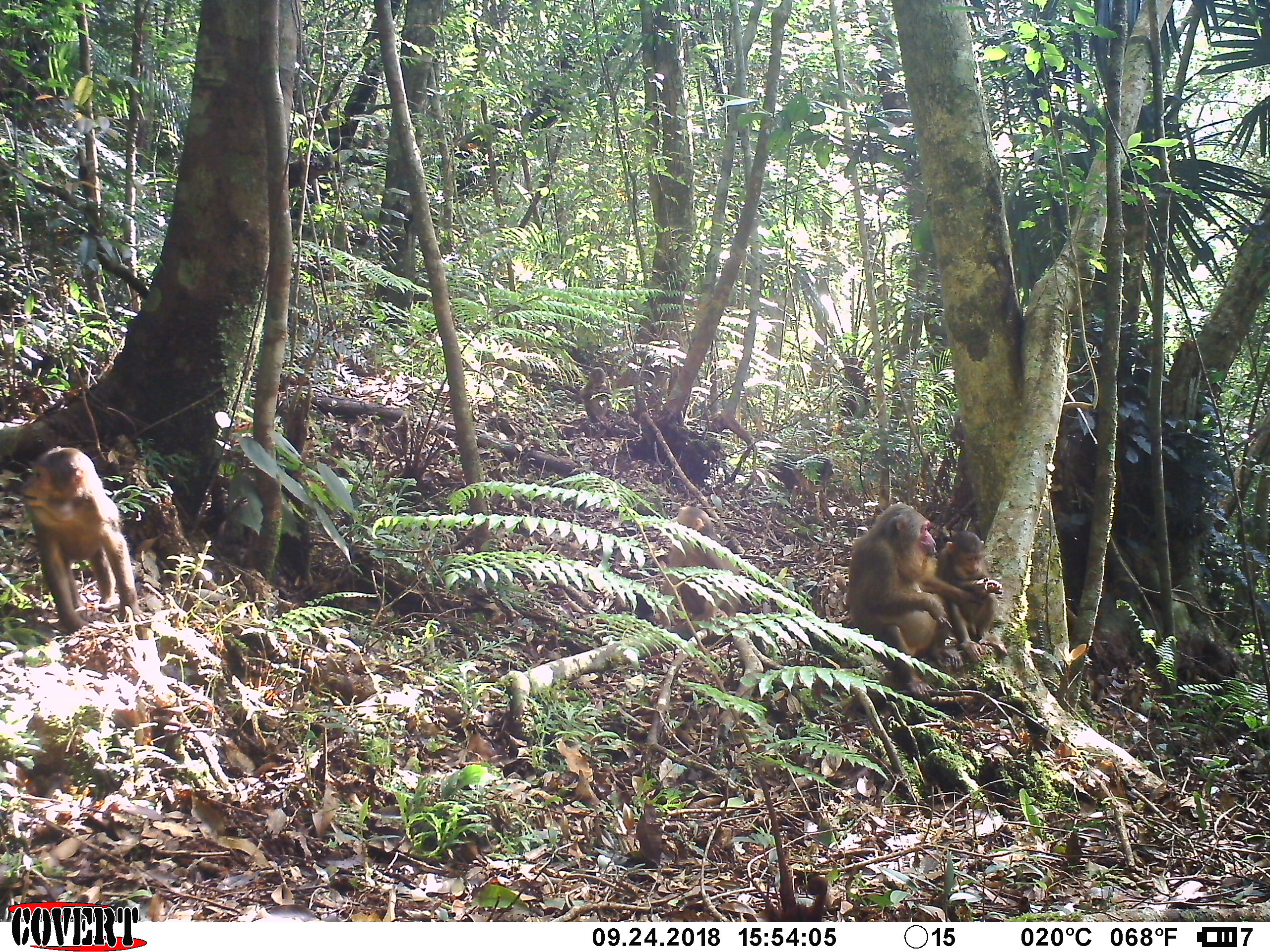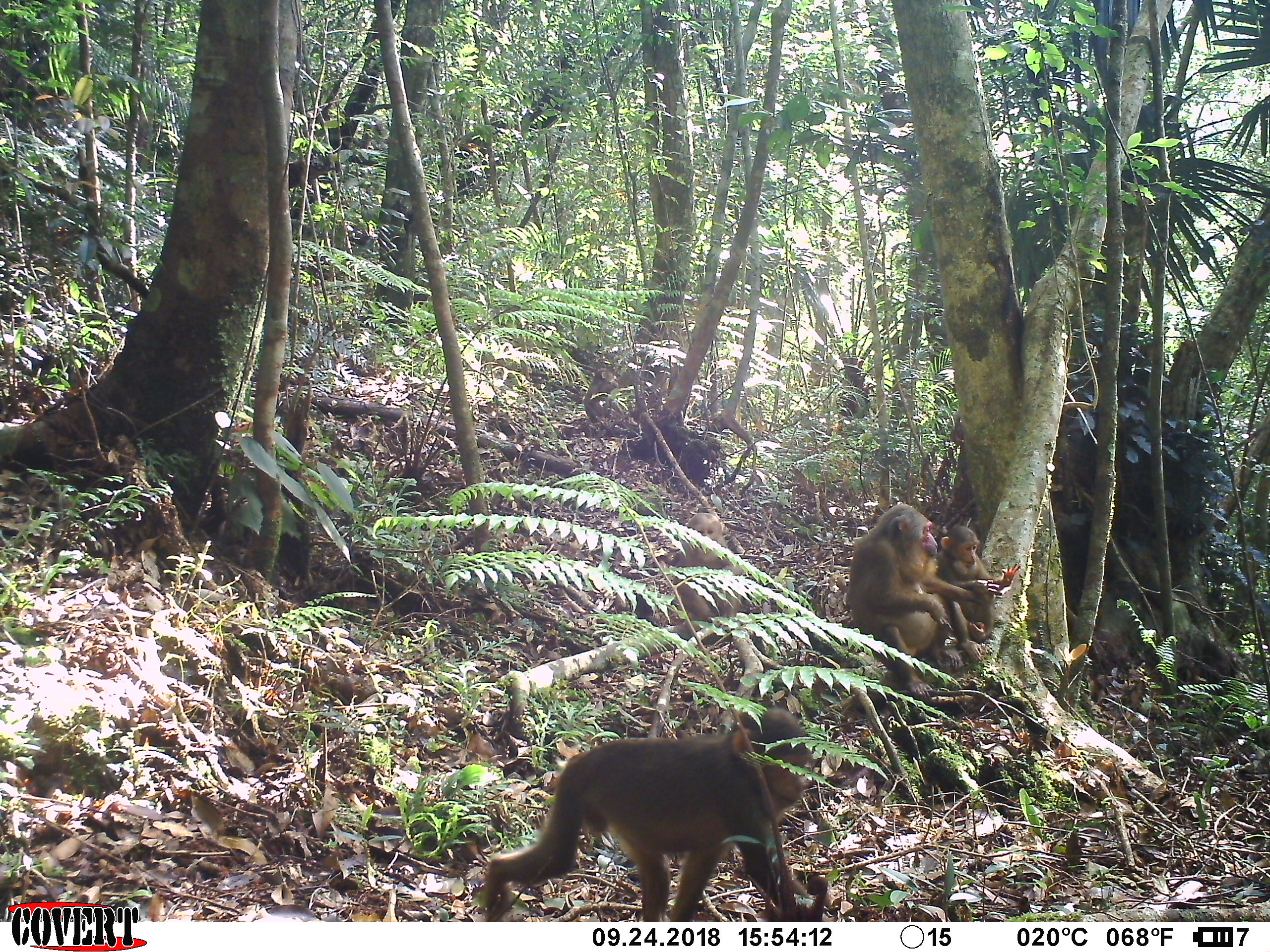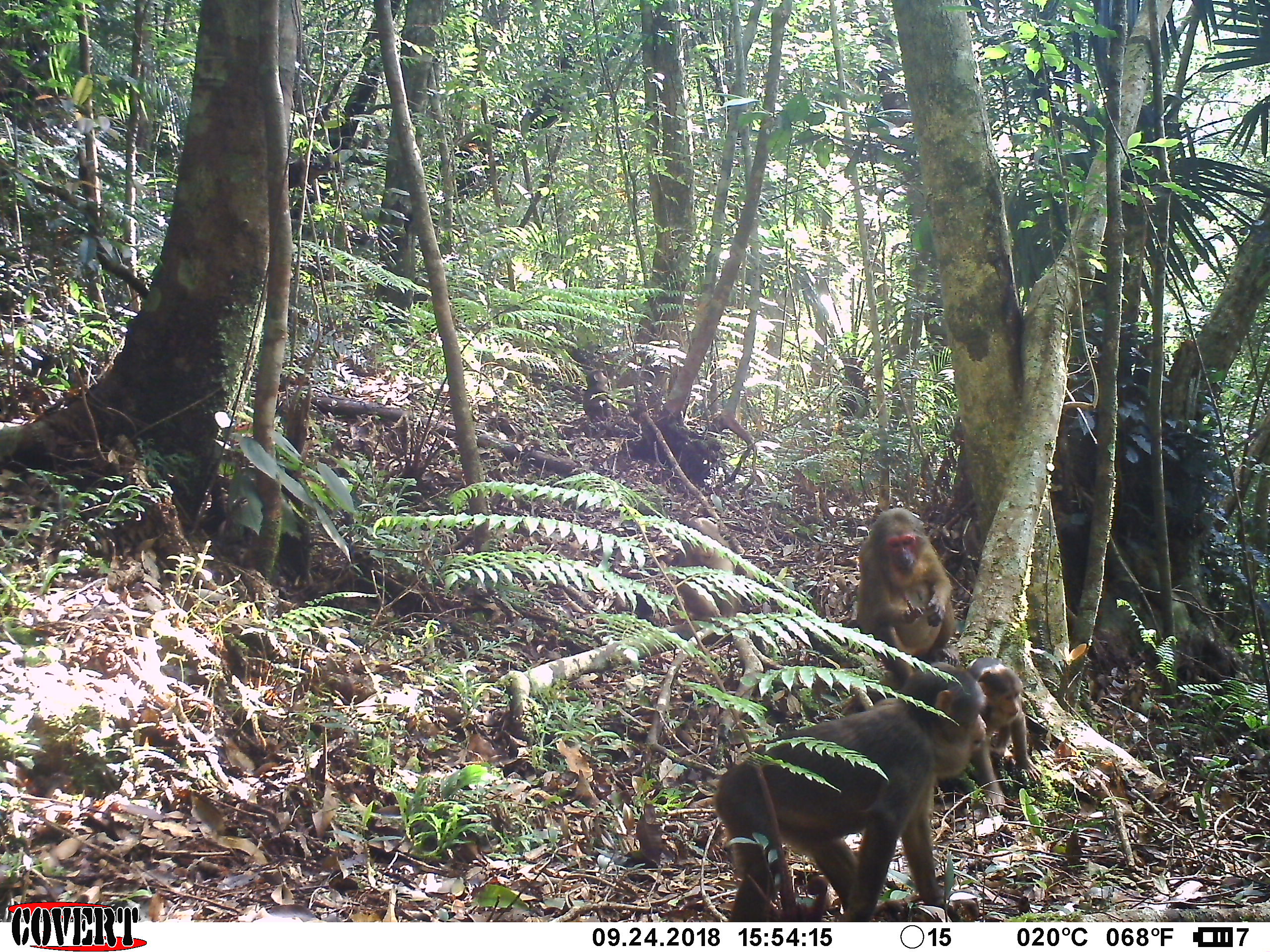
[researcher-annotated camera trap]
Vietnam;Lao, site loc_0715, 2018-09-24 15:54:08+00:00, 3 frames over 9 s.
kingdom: Animalia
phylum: Chordata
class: Mammalia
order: Primates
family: Cercopithecidae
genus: Macaca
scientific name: Macaca arctoides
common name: stump-tailed macaque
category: stump tailed macaque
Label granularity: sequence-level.